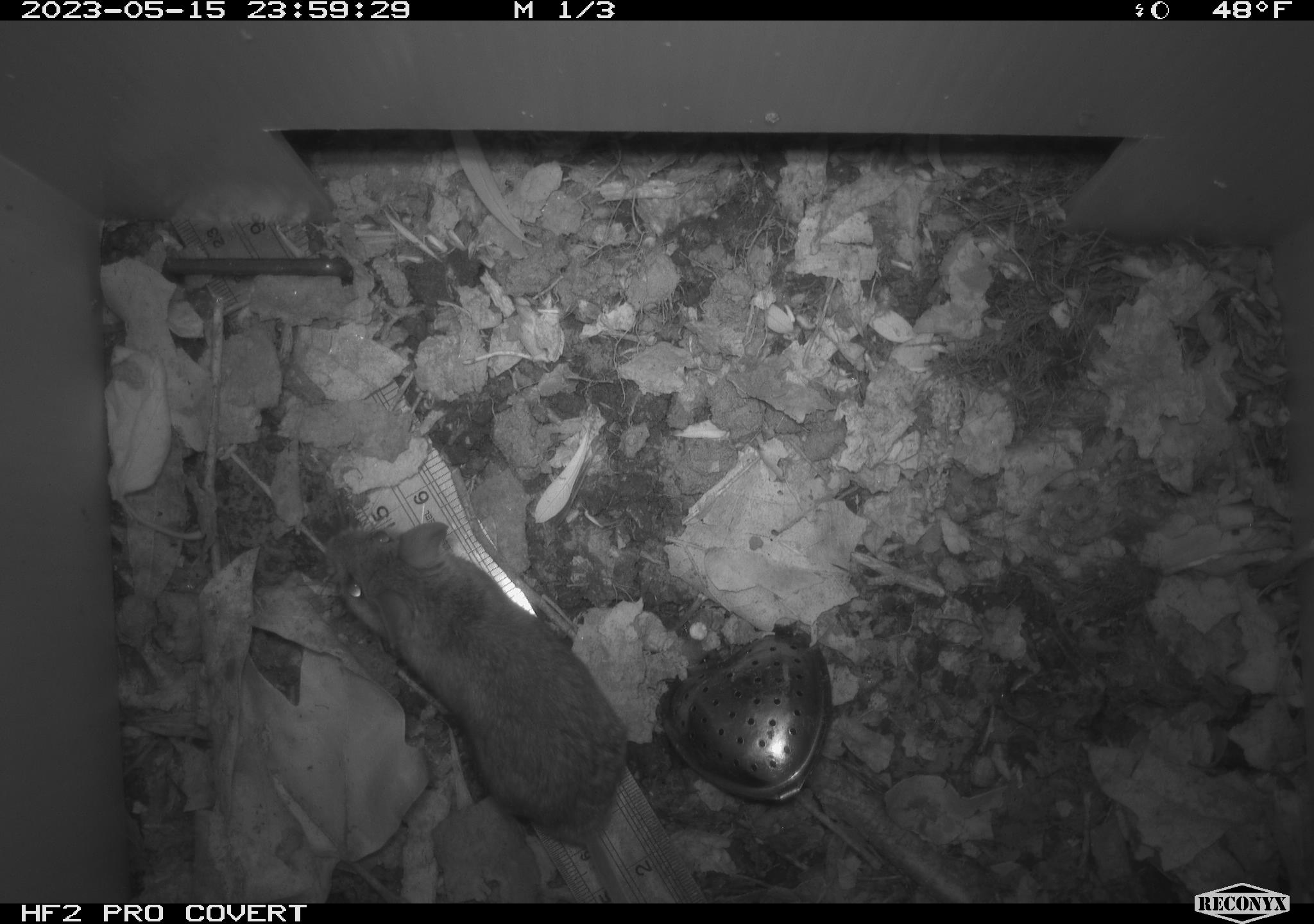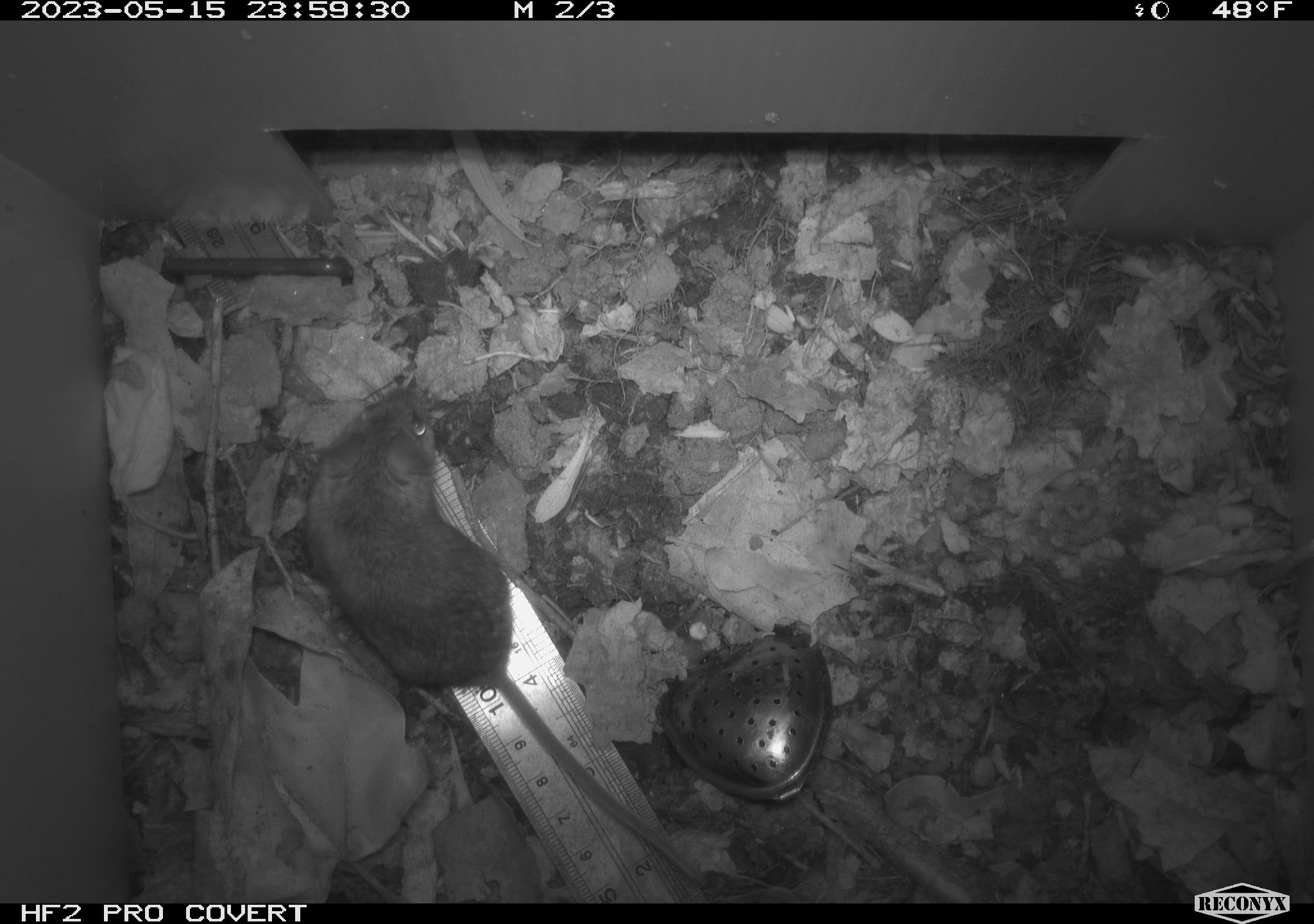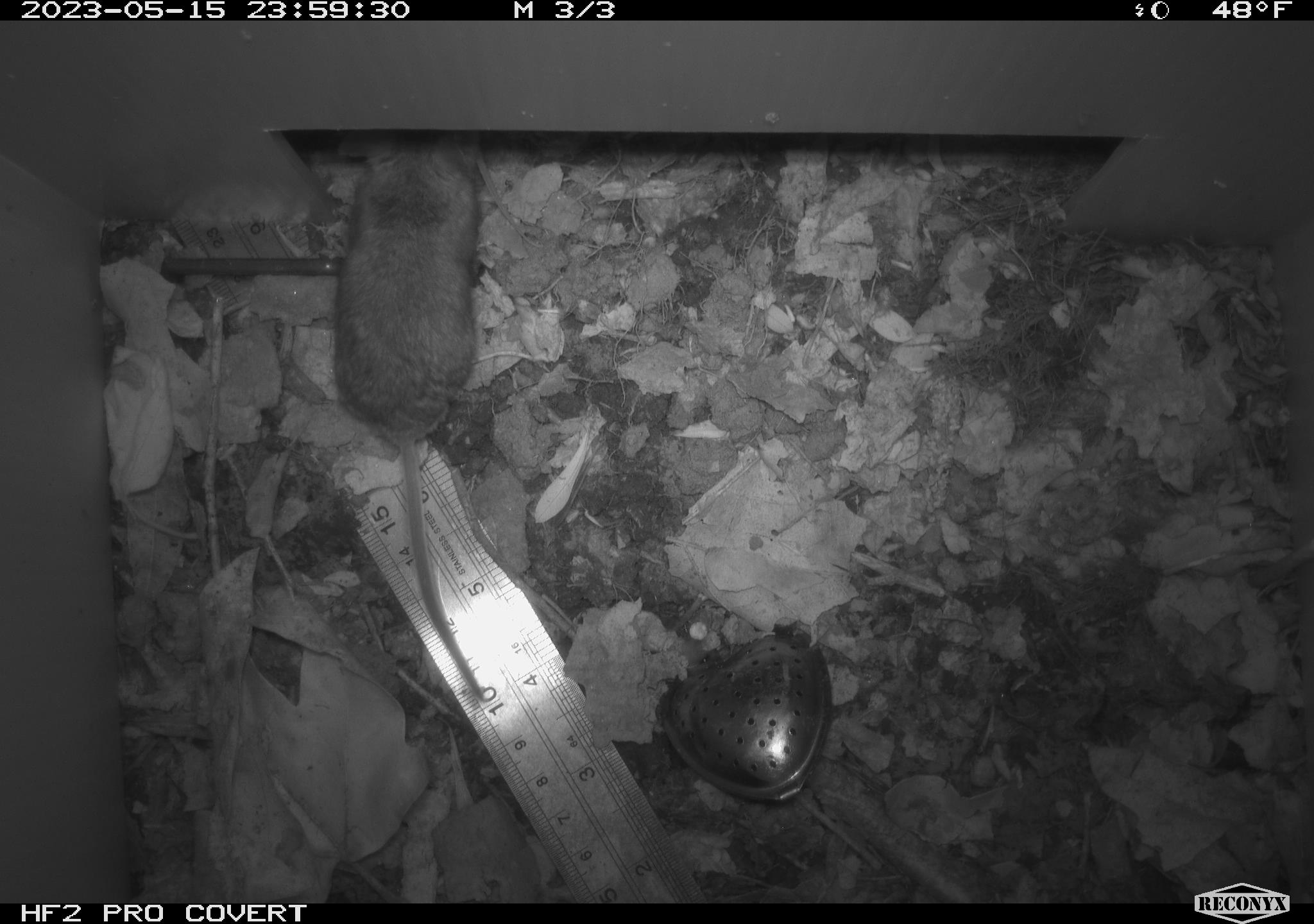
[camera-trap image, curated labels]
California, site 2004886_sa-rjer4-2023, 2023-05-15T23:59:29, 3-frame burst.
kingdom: Animalia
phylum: Chordata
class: Mammalia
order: Rodentia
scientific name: Rodentia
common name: mouse species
Mouse species (Rodentia).